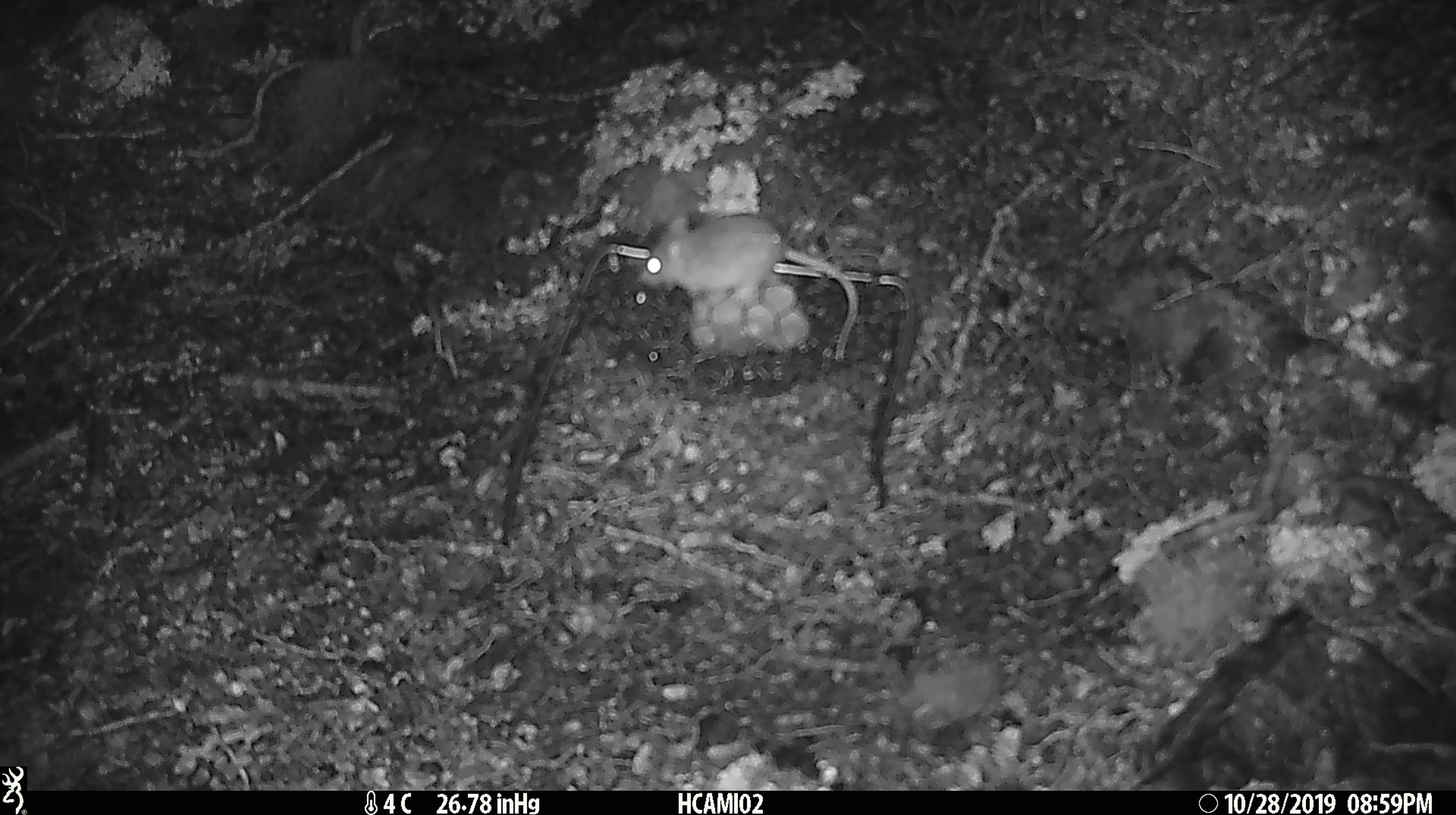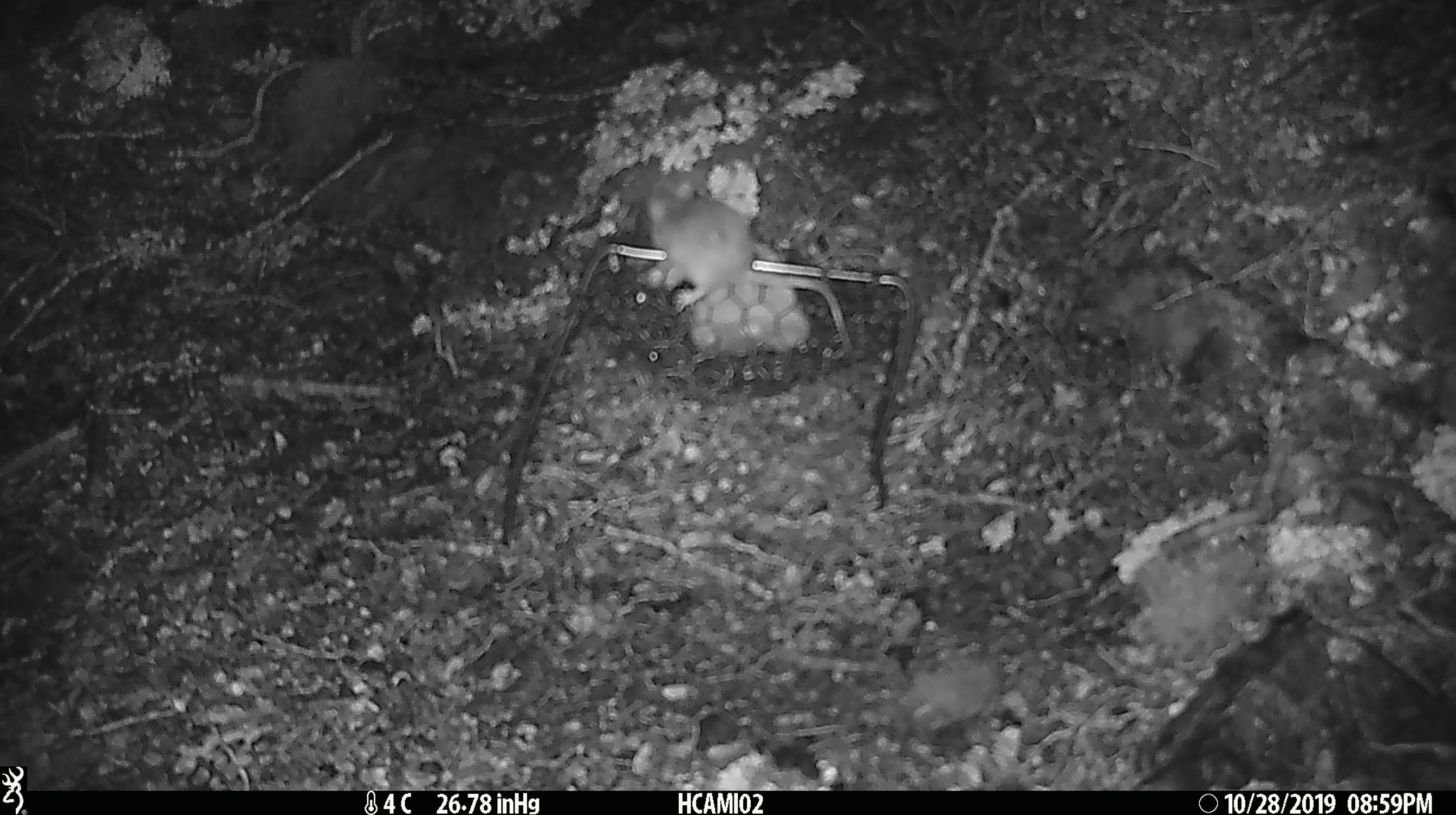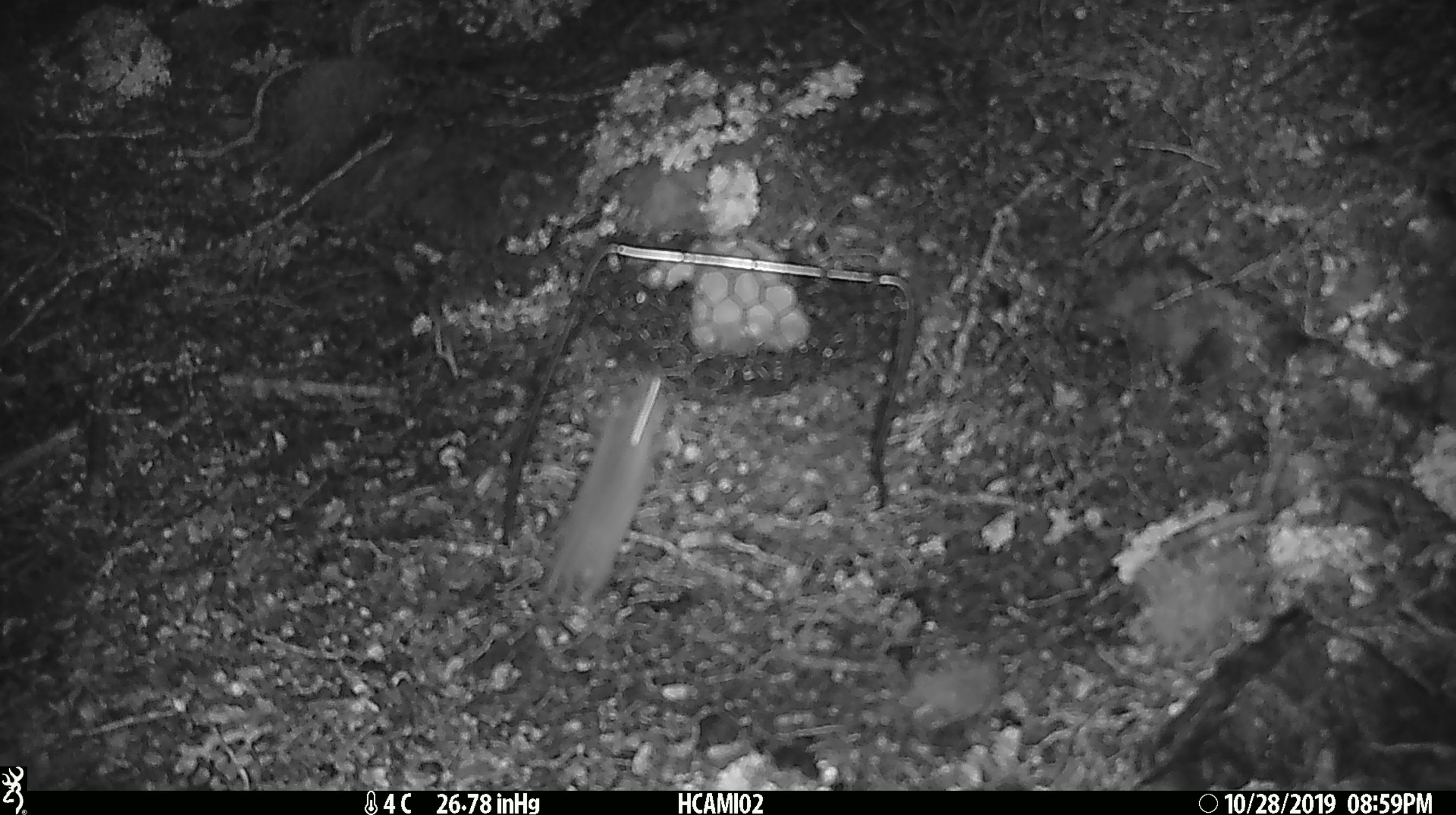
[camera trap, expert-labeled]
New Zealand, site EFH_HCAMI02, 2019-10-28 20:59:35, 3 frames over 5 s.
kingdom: Animalia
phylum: Chordata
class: Mammalia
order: Rodentia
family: Muridae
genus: Mus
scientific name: Mus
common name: mouse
Mouse (Mus).